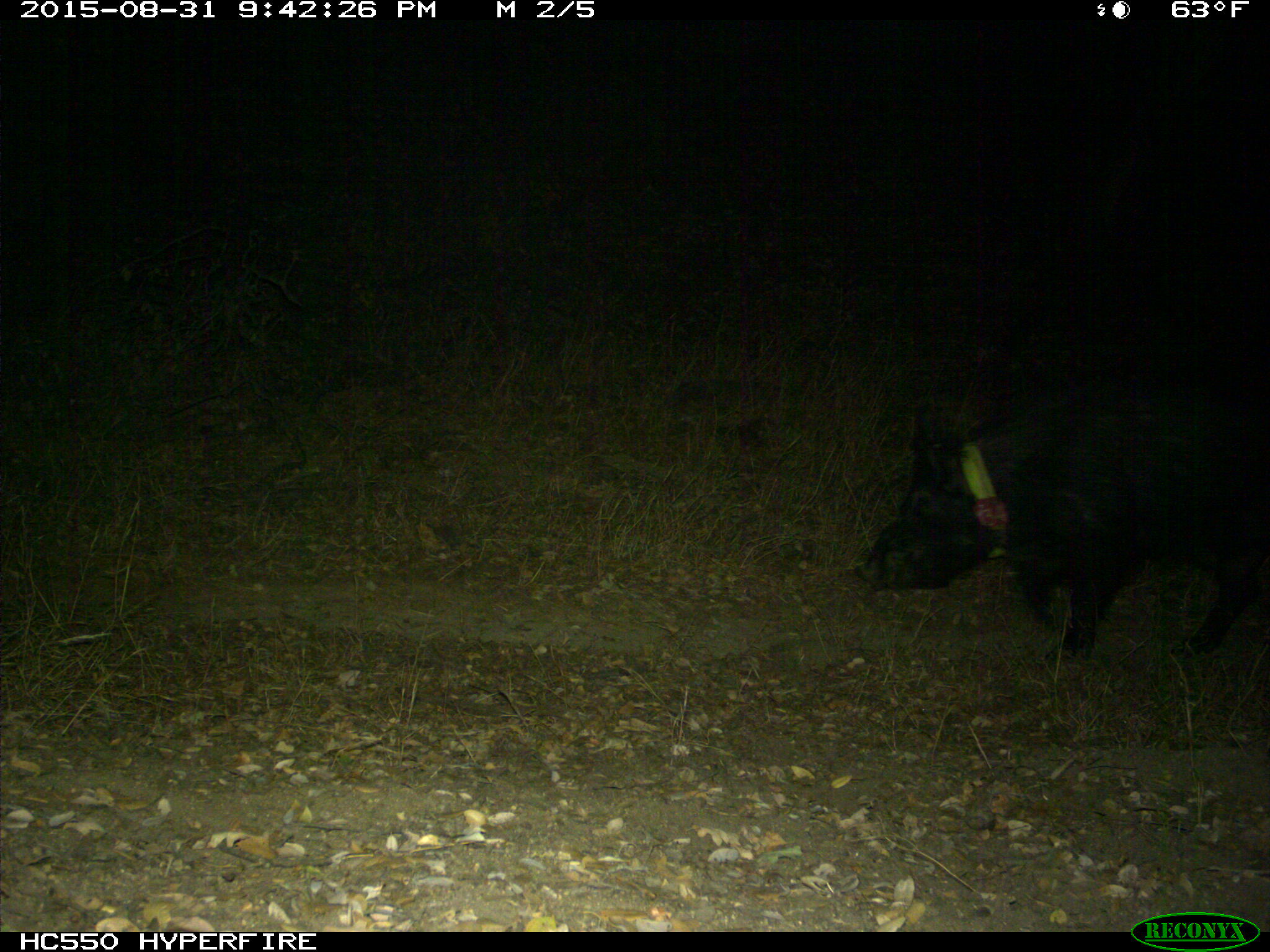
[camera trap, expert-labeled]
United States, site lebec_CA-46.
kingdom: Animalia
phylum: Chordata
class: Mammalia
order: Artiodactyla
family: Suidae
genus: Sus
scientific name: Sus scrofa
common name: wild boar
Sus scrofa (wild boar).